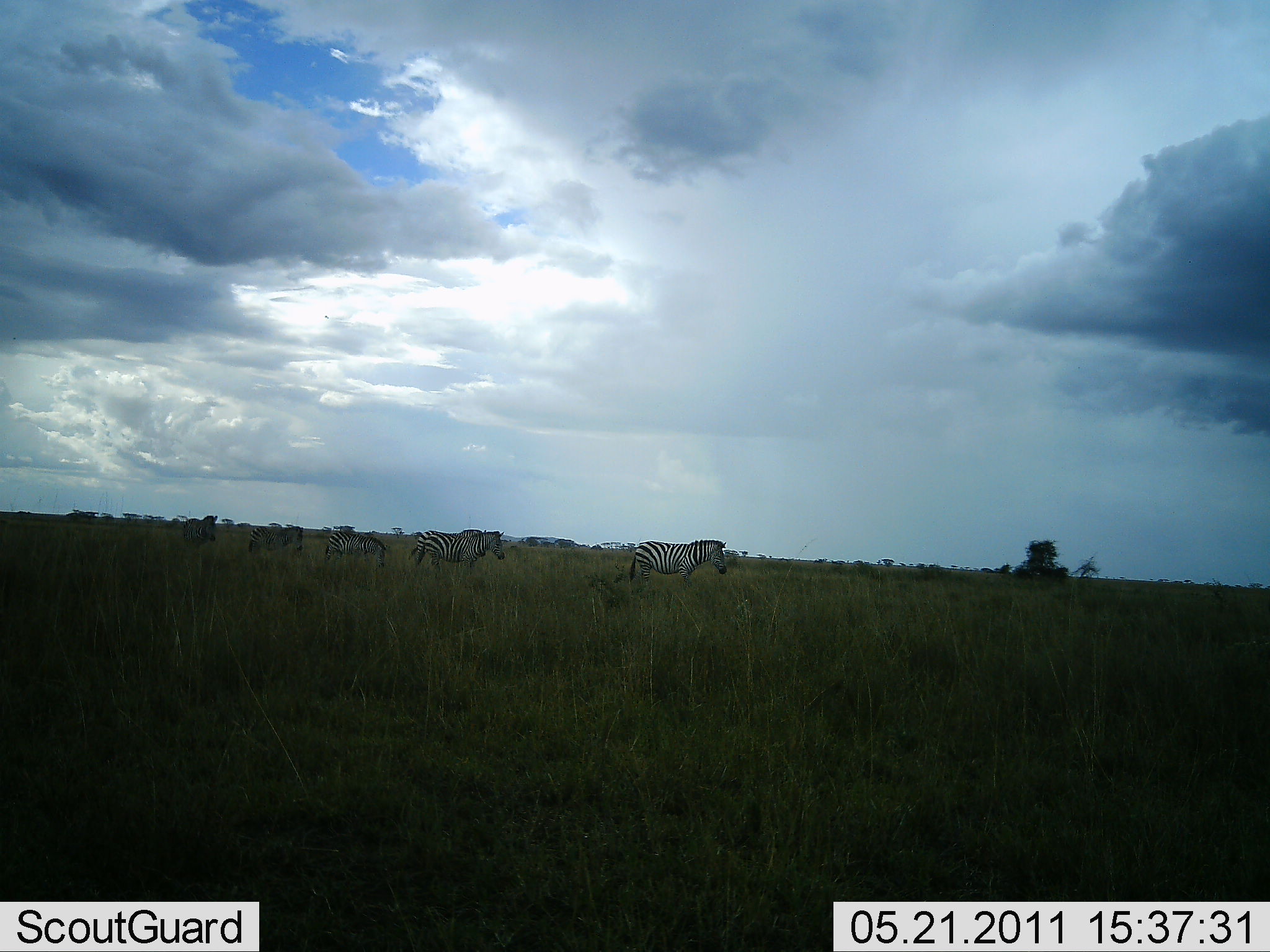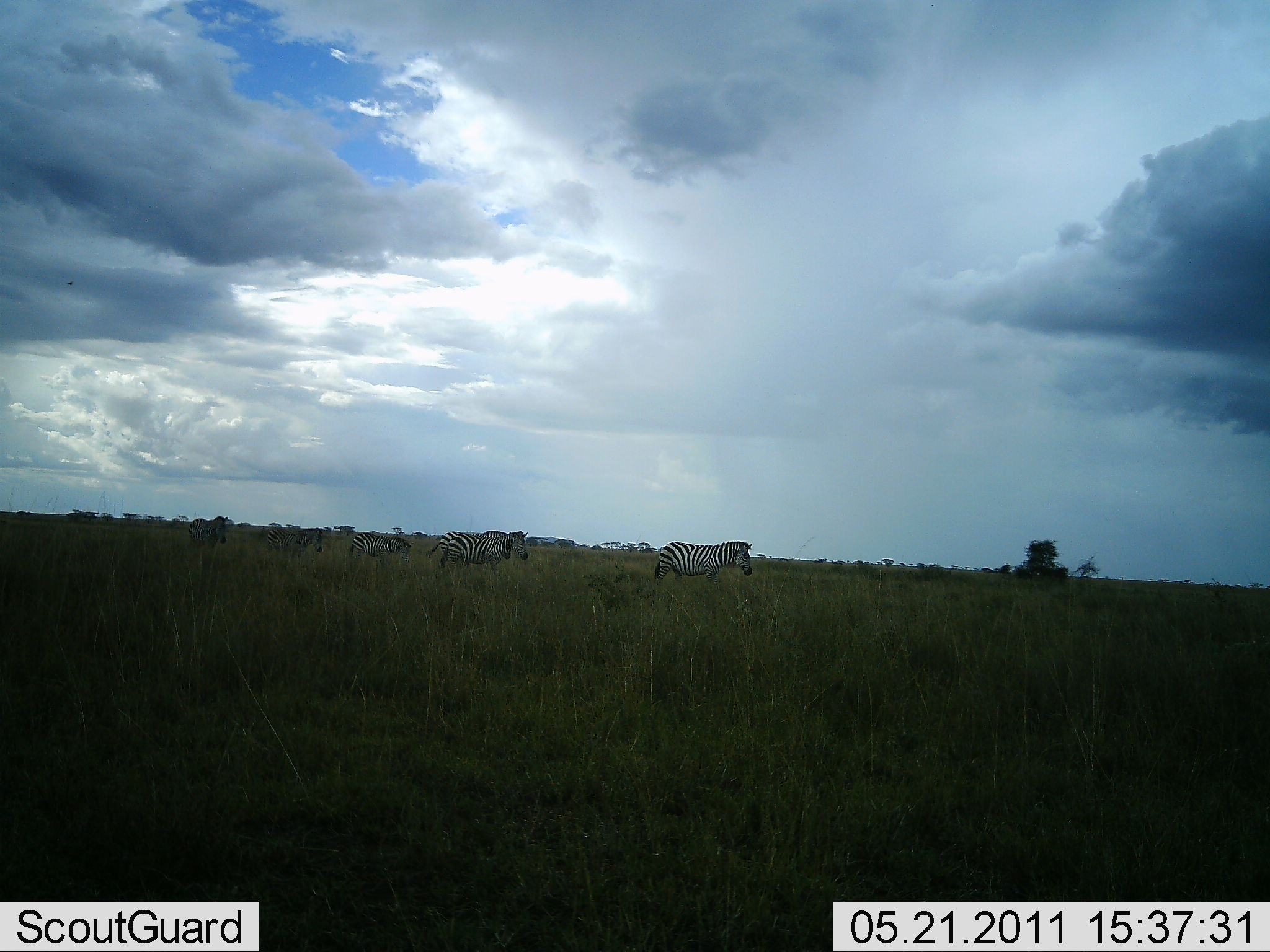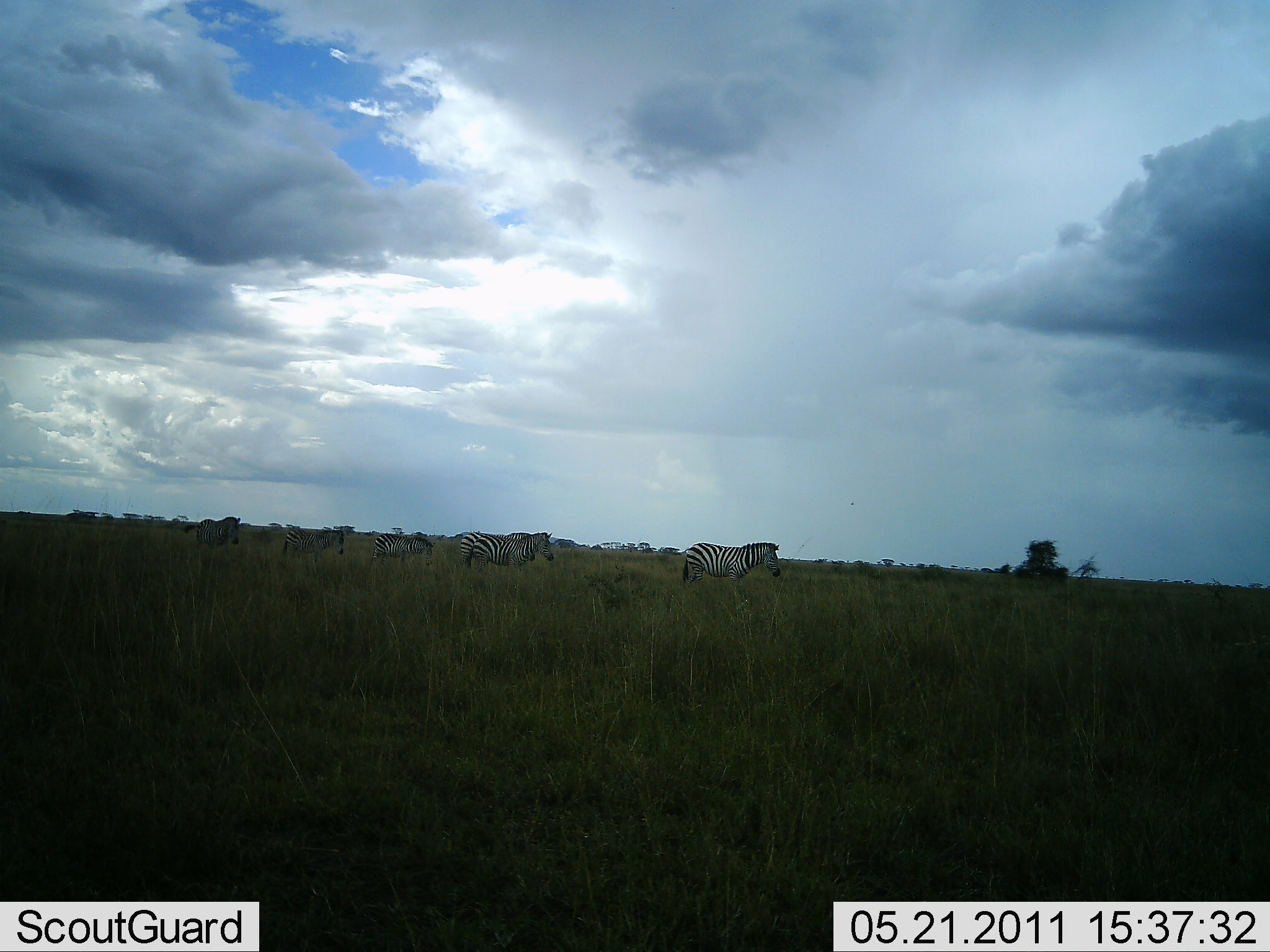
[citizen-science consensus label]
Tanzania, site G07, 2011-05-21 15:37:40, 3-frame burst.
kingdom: Animalia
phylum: Chordata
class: Mammalia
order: Perissodactyla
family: Equidae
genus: Equus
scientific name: Equus quagga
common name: plains zebra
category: zebra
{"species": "zebra (plains zebra) (Equus quagga)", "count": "5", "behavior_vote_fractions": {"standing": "18%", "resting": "0%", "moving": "82%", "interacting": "0%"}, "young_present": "0%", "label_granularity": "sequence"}